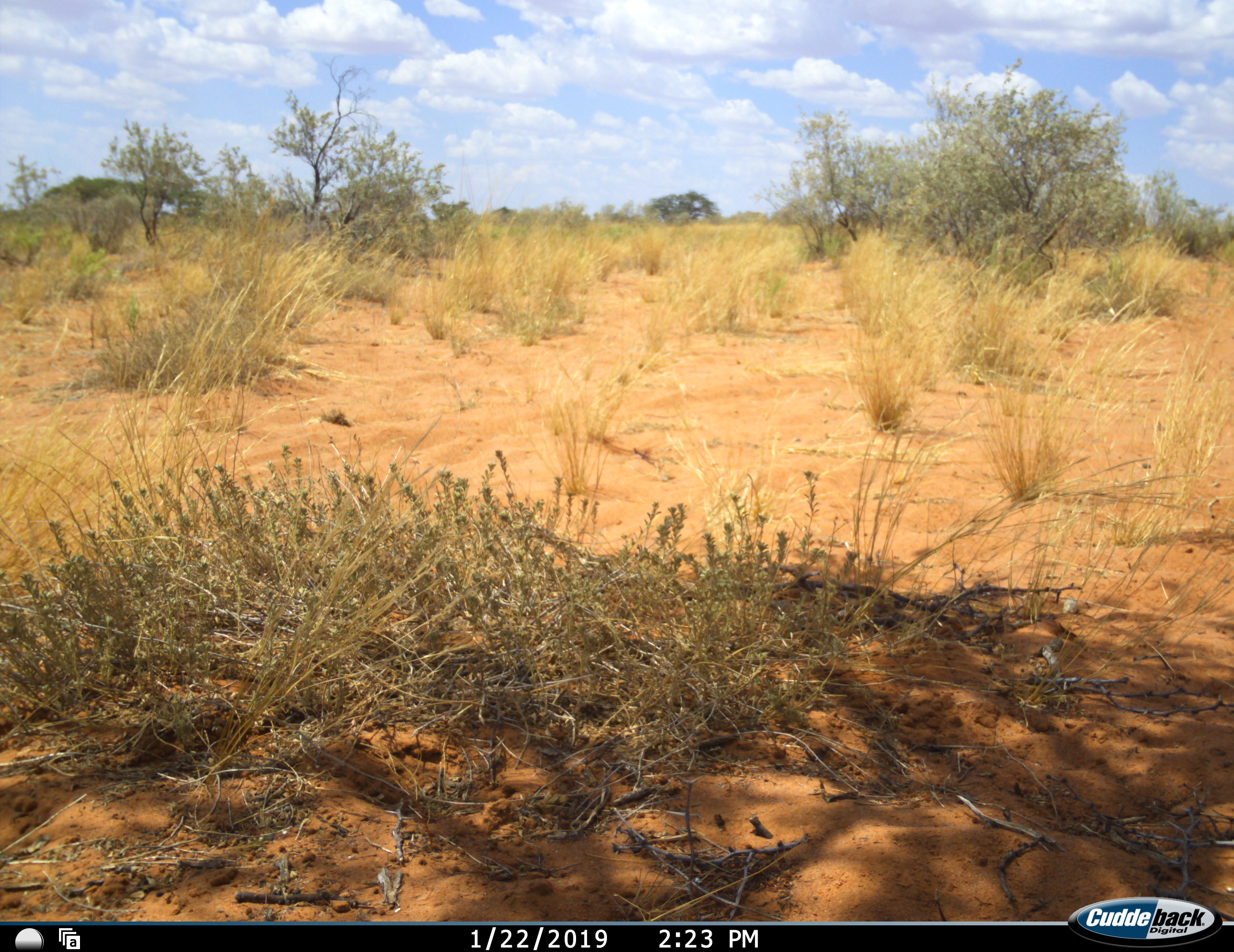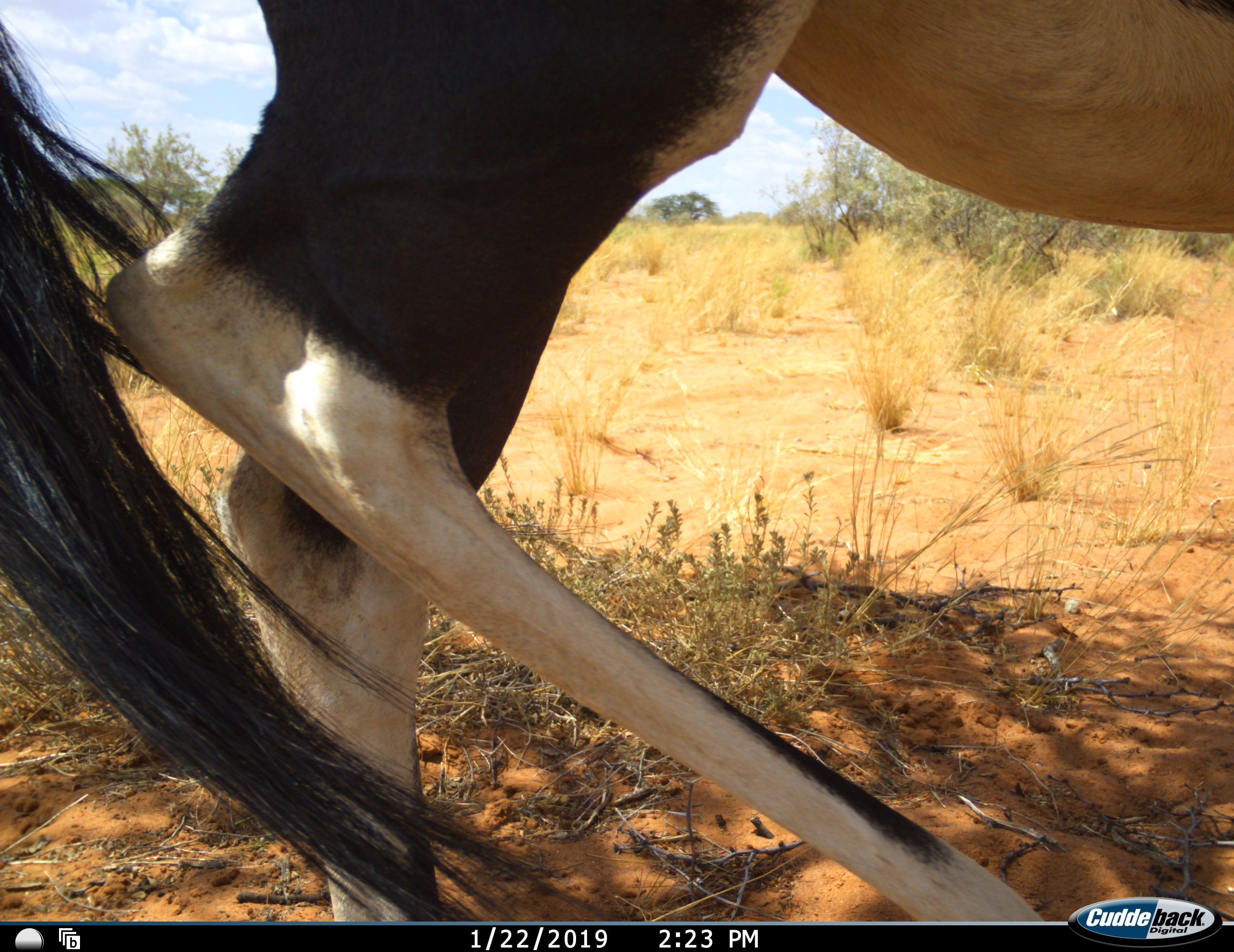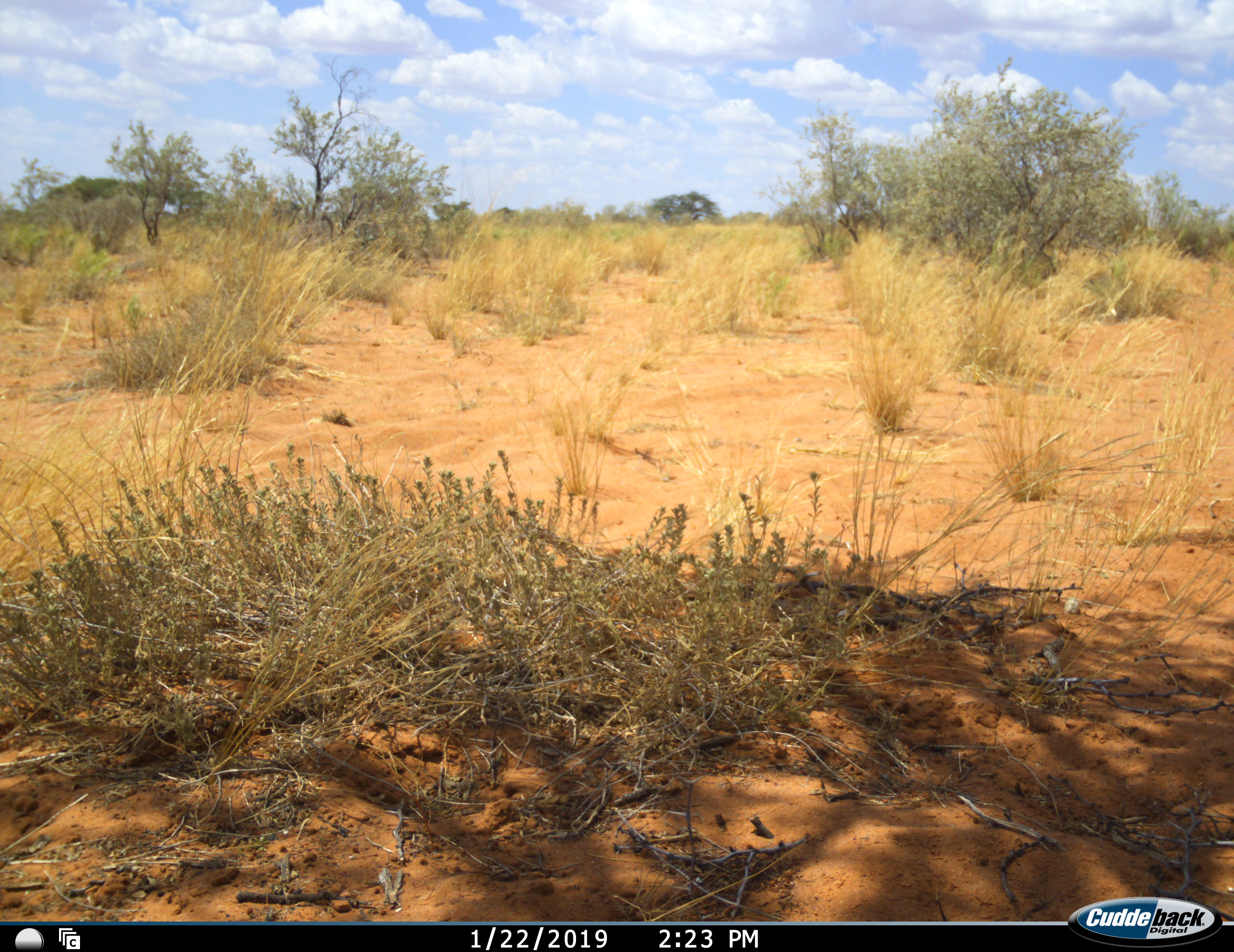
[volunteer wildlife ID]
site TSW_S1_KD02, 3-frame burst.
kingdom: Animalia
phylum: Chordata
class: Mammalia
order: Artiodactyla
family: Bovidae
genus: Oryx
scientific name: Oryx gazella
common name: gemsbok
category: oryx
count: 1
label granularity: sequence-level